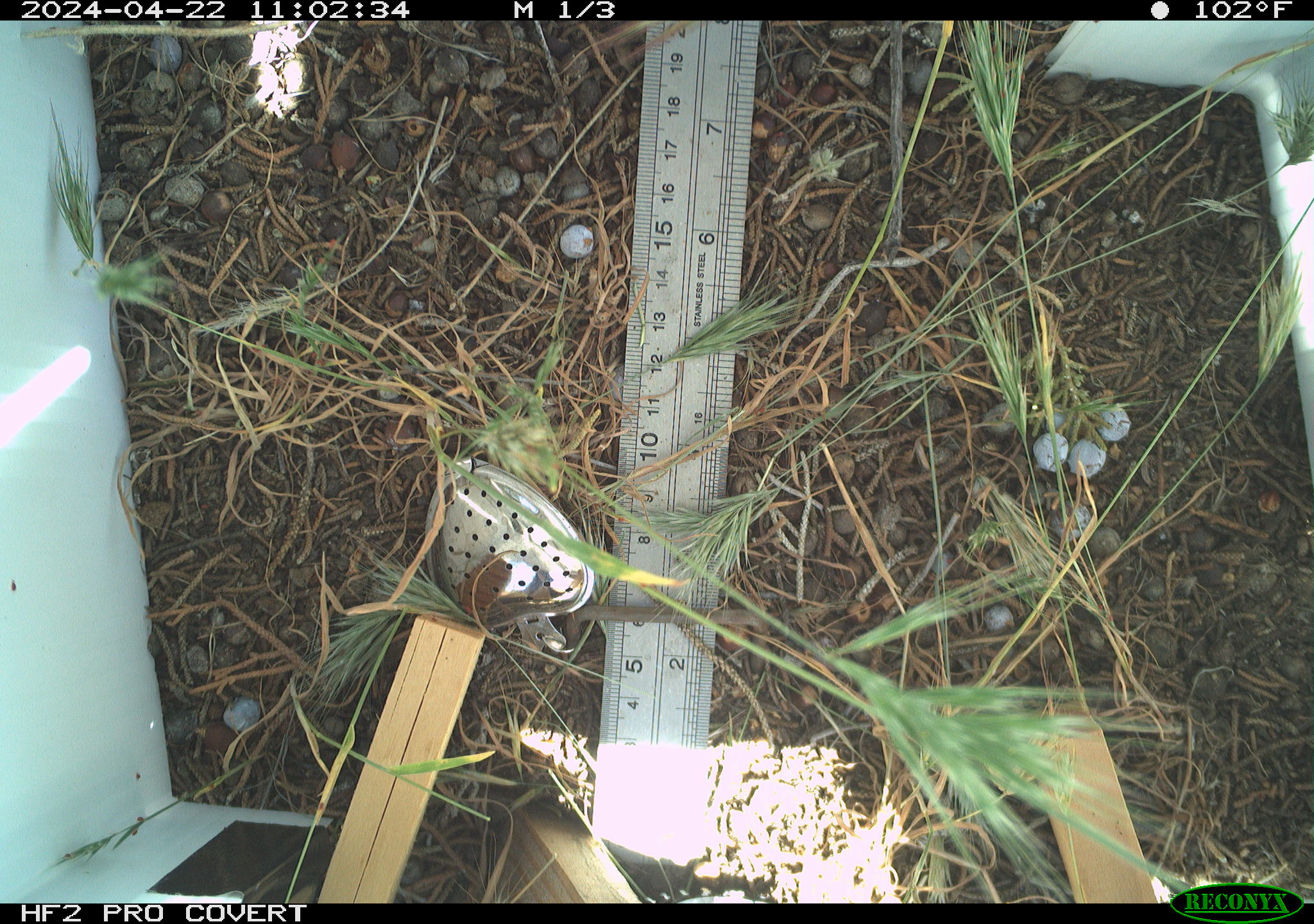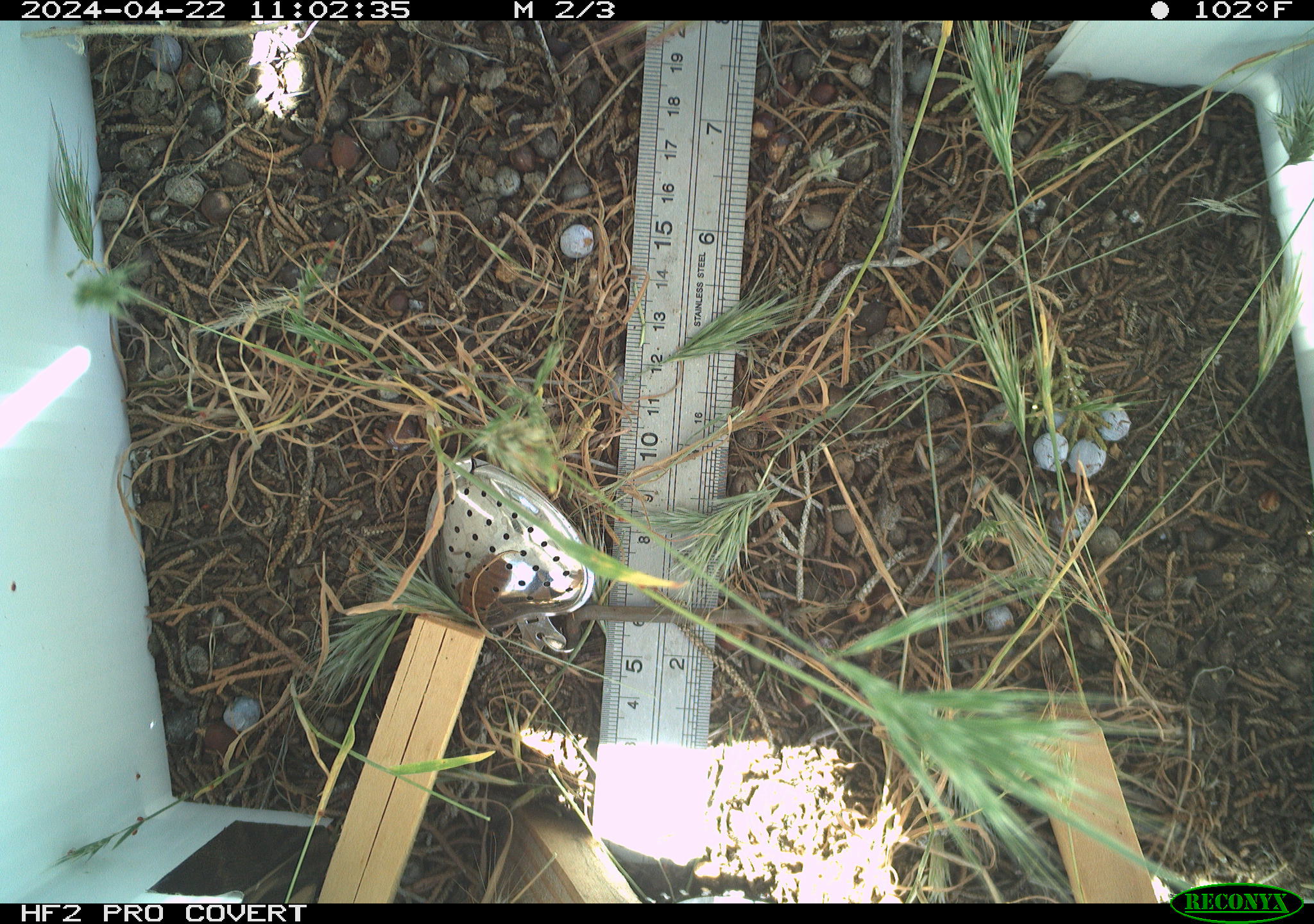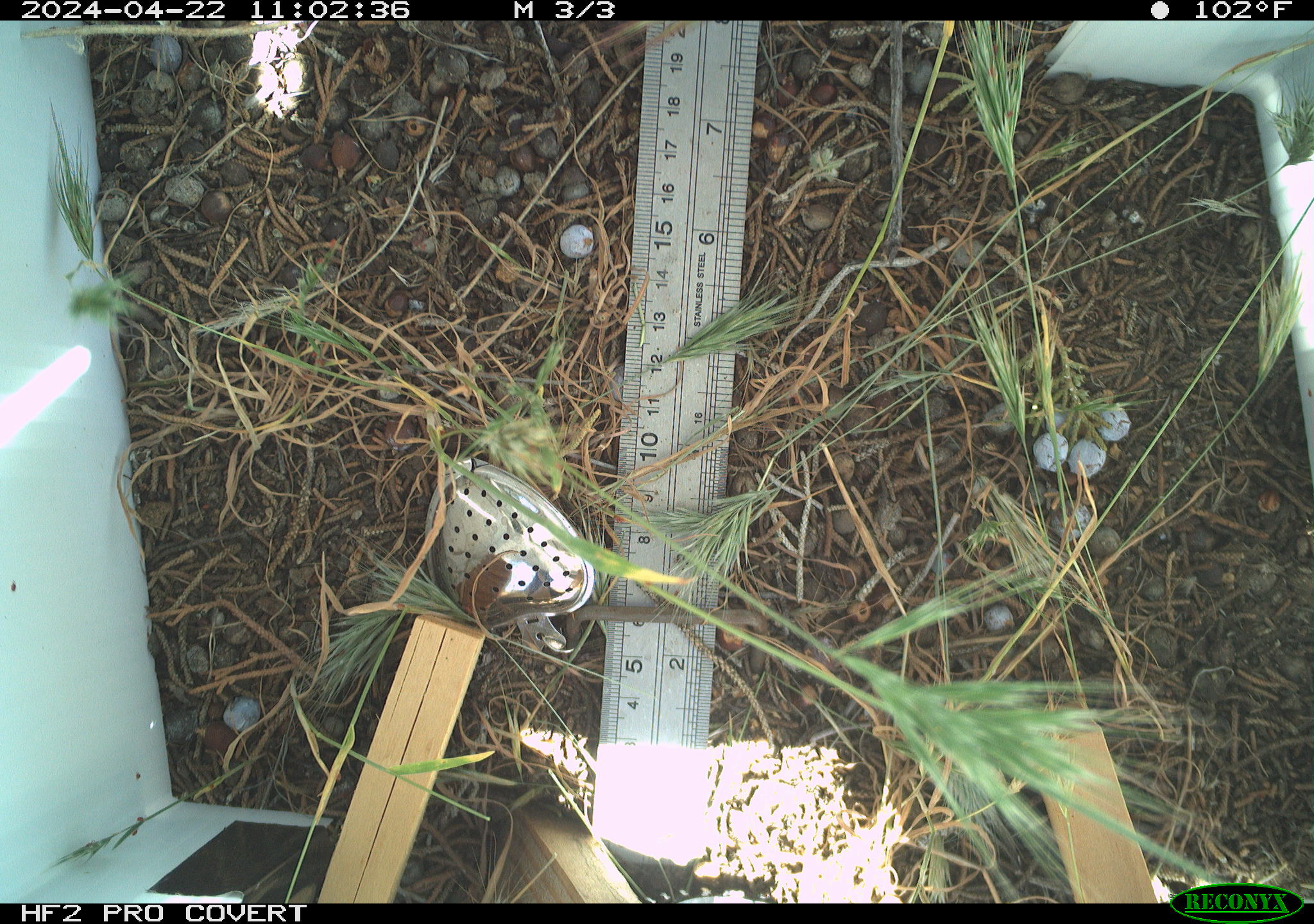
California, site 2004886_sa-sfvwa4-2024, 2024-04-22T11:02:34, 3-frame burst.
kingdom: Animalia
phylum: Arthropoda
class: Insecta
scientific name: Insecta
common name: insect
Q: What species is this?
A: Insect (Insecta).